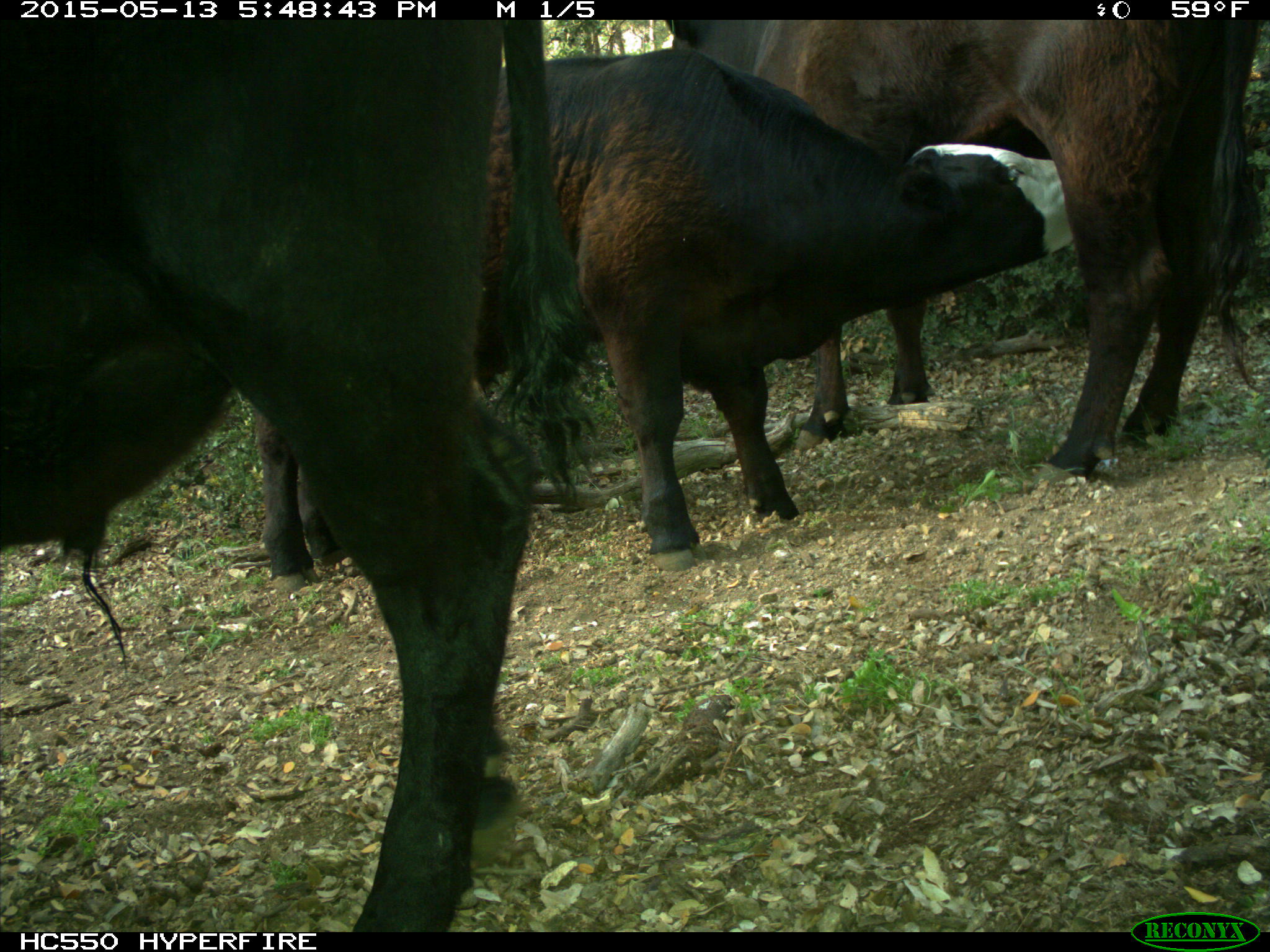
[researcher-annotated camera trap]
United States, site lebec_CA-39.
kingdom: Animalia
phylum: Chordata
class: Mammalia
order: Artiodactyla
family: Bovidae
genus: Bos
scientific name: Bos taurus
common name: domestic cow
Bos taurus (domestic cow).